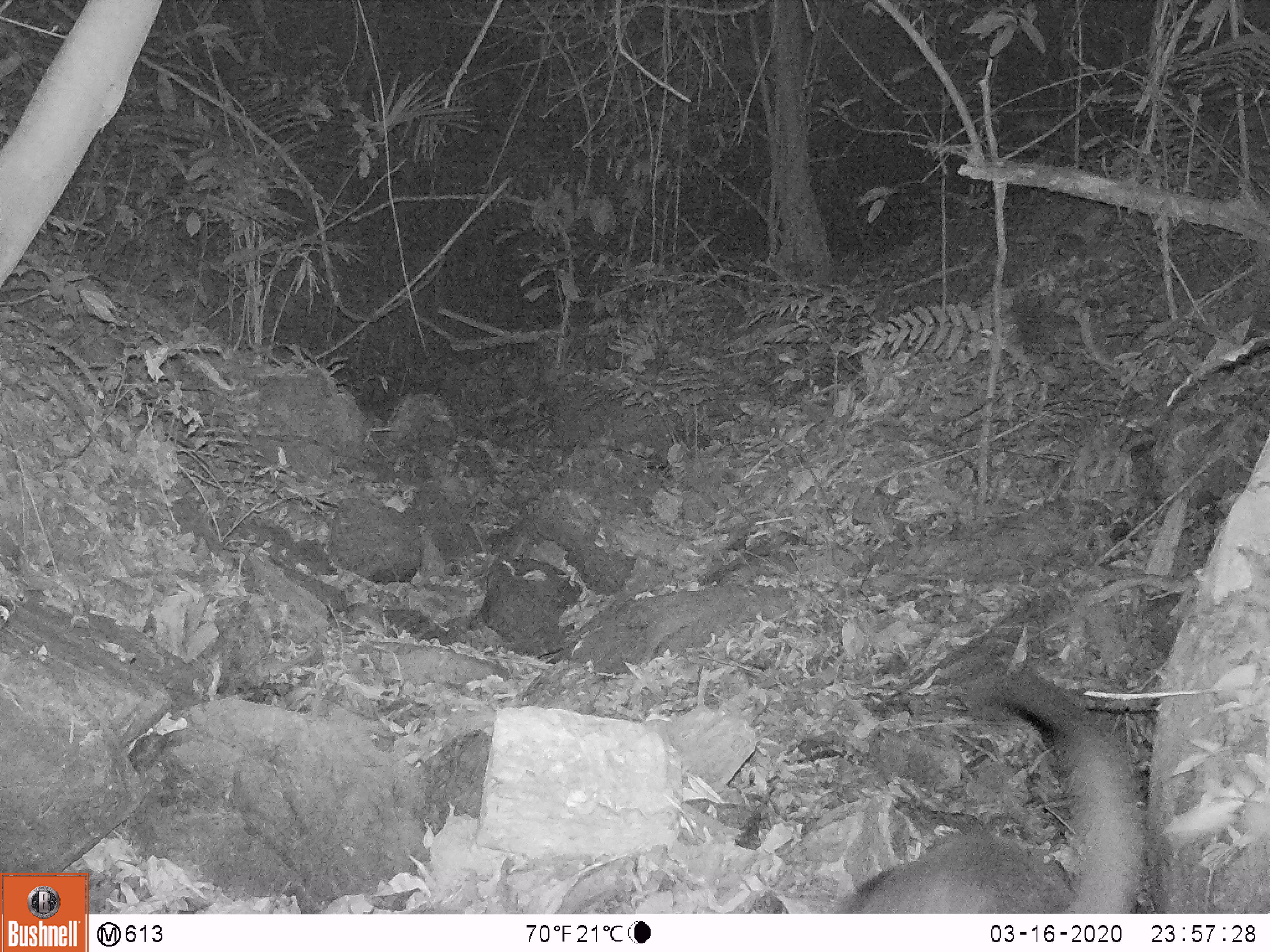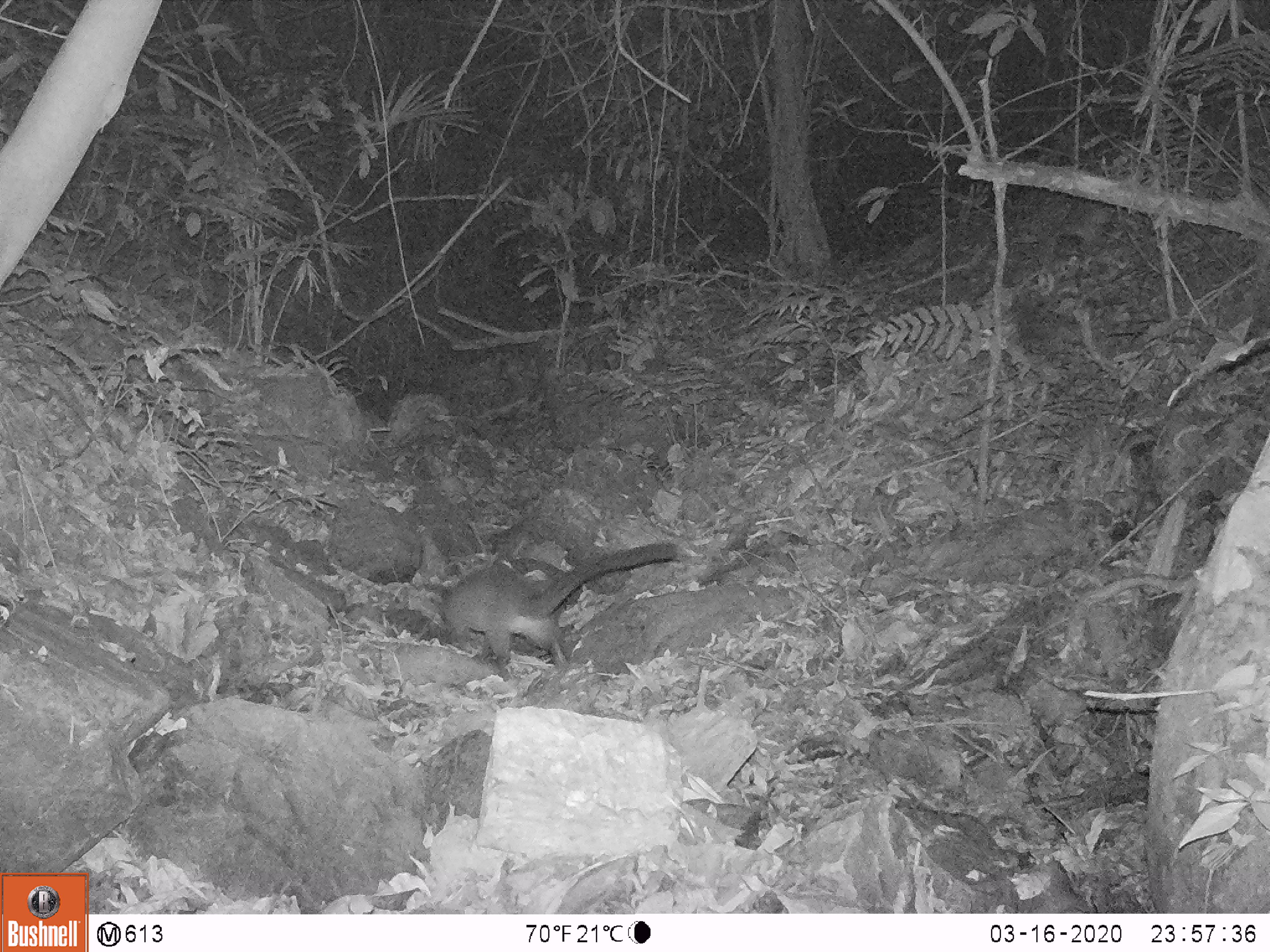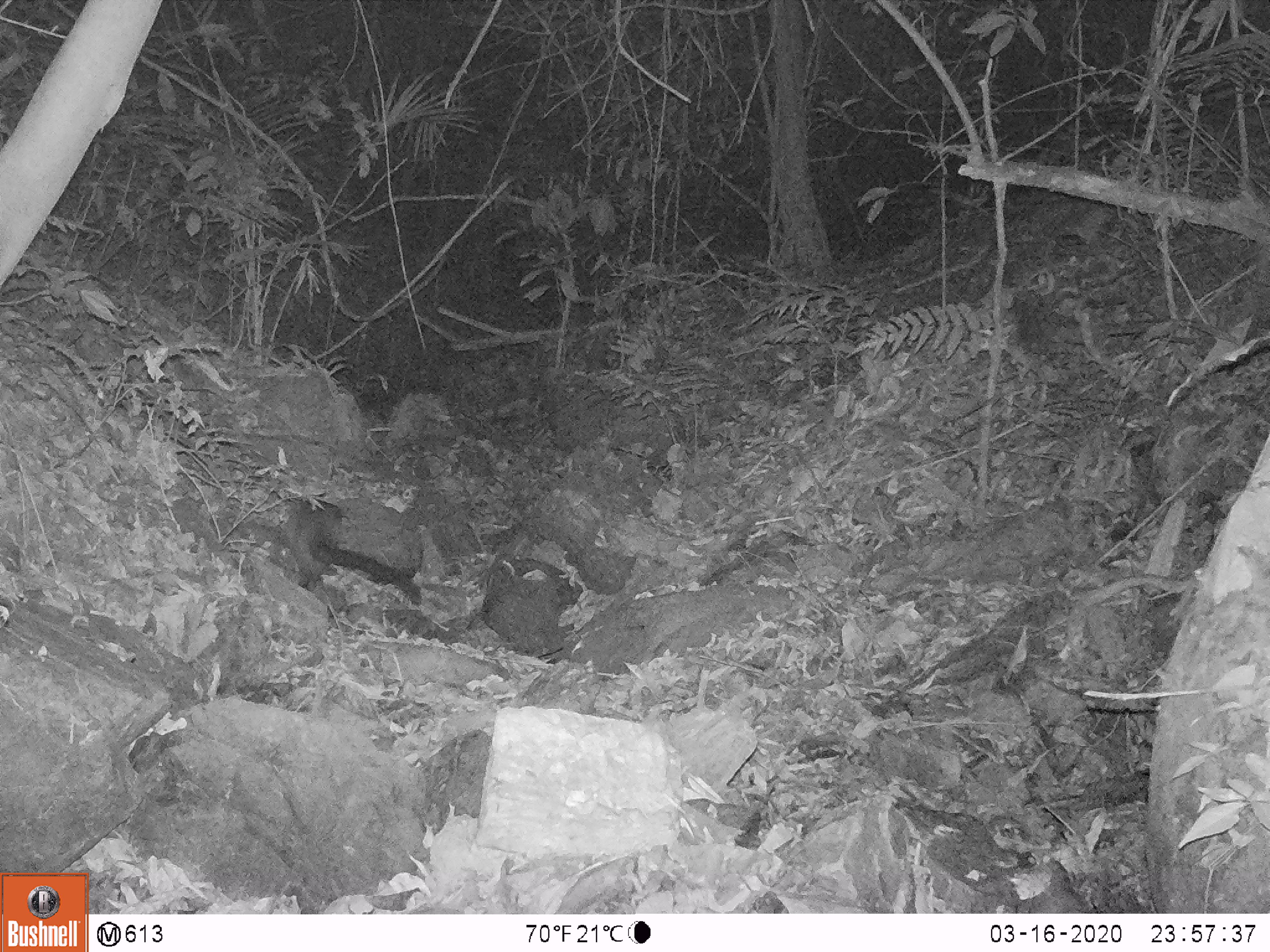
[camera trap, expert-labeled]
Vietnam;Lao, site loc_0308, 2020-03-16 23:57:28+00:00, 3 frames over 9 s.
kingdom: Animalia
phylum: Chordata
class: Mammalia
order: Carnivora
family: Viverridae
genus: Paguma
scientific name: Paguma larvata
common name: masked palm civet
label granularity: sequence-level